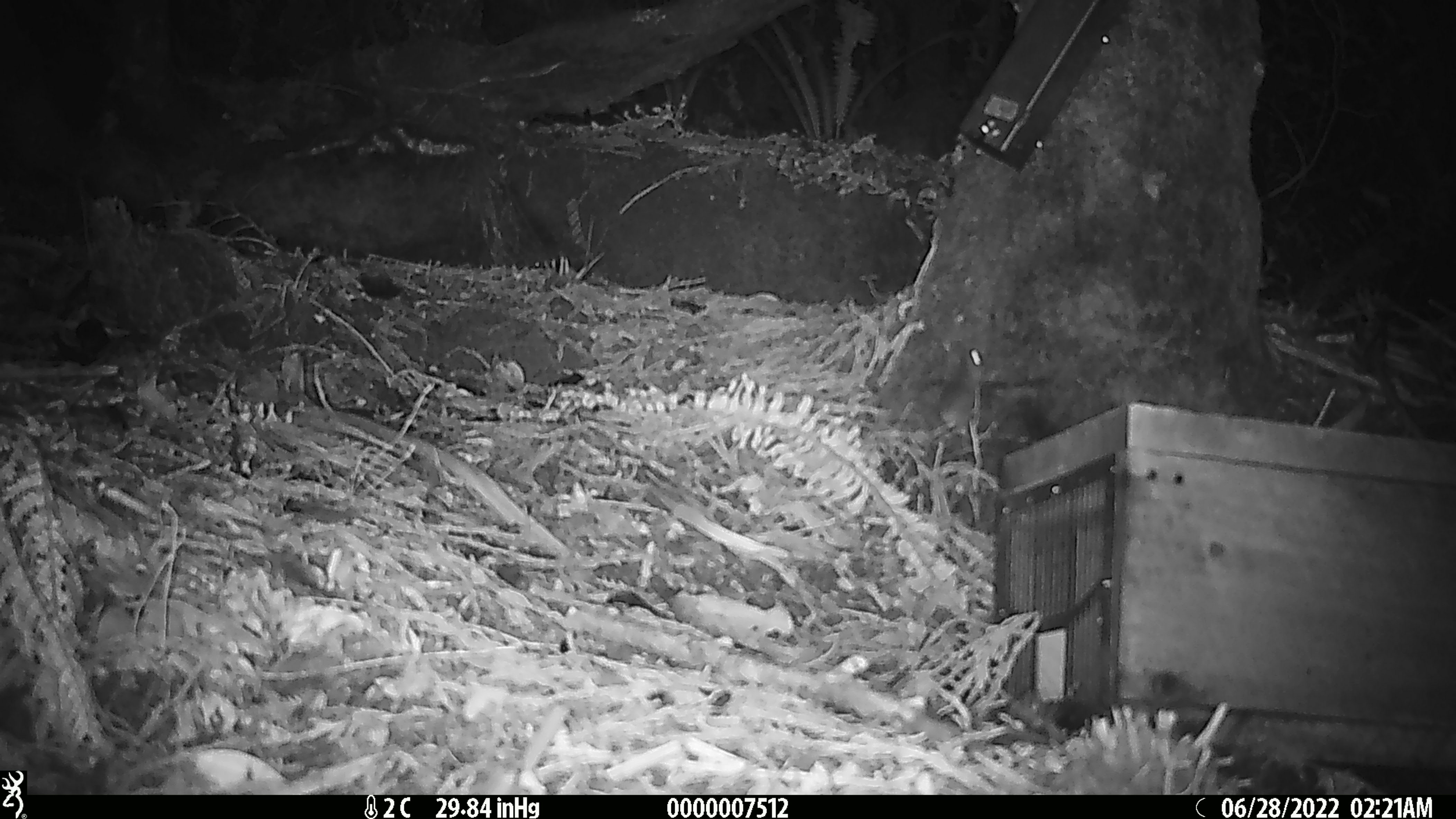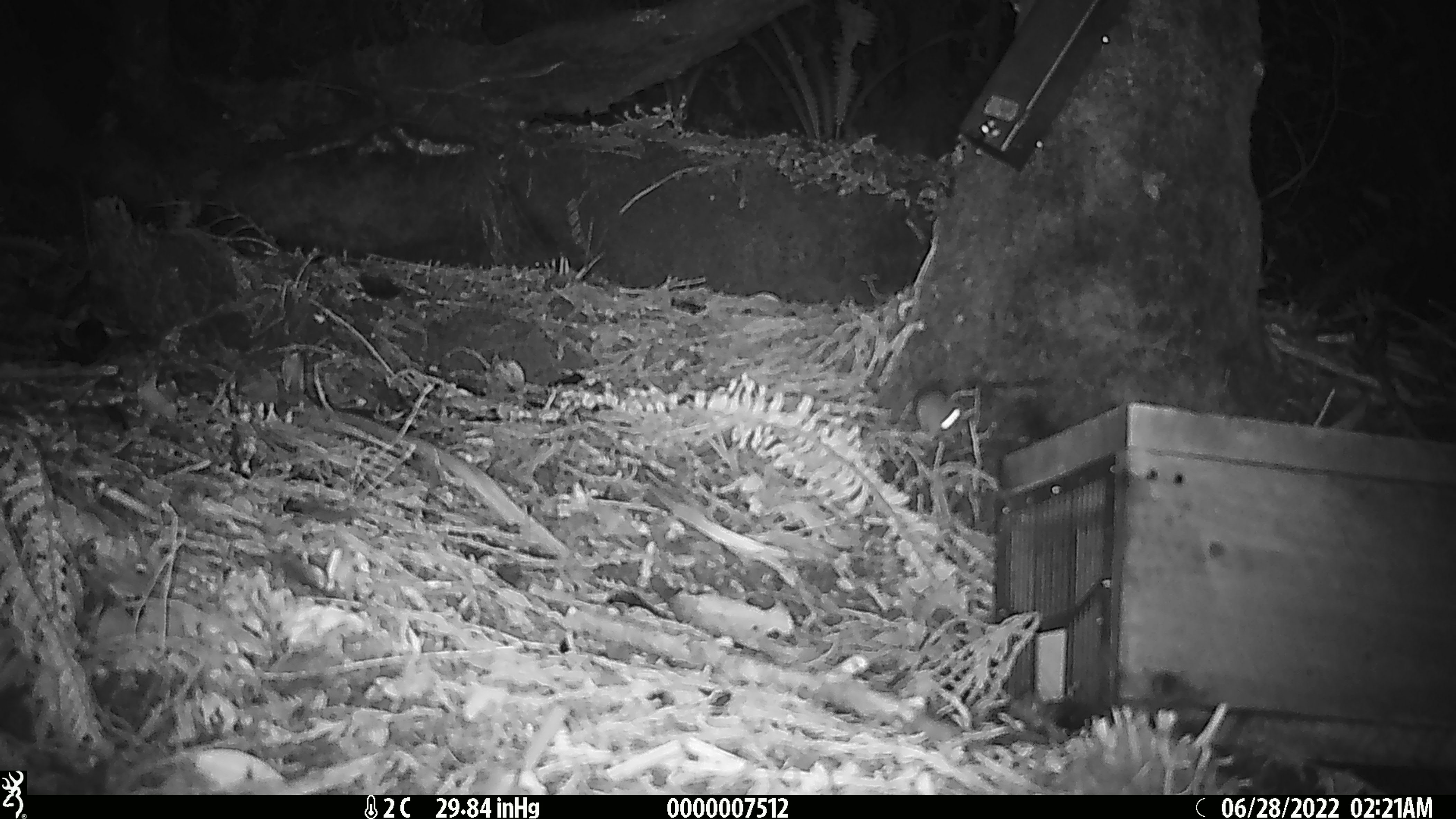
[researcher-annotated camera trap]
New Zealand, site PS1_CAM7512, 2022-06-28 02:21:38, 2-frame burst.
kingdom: Animalia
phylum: Chordata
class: Mammalia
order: Rodentia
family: Muridae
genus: Mus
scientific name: Mus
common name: mouse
Mouse (Mus).